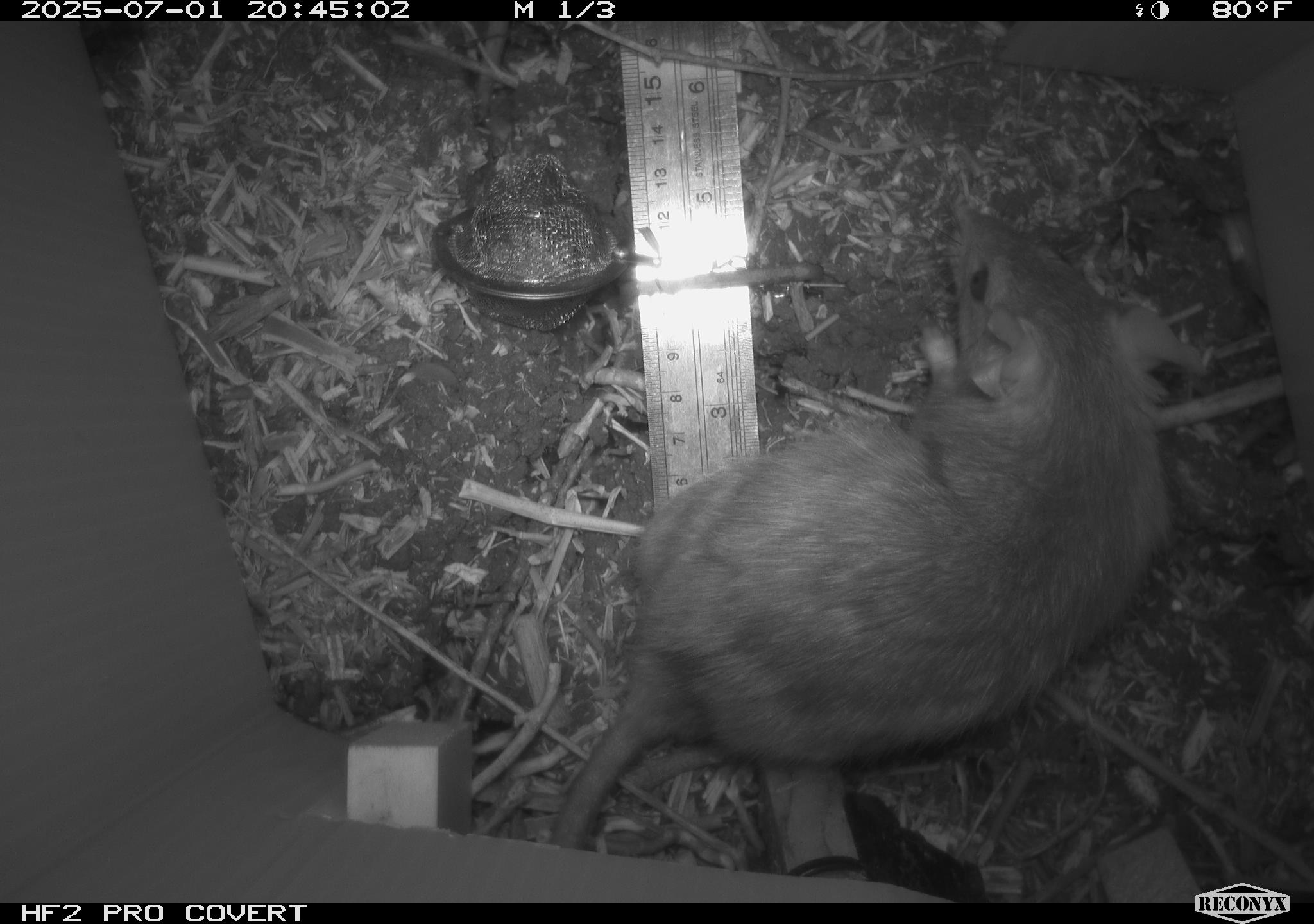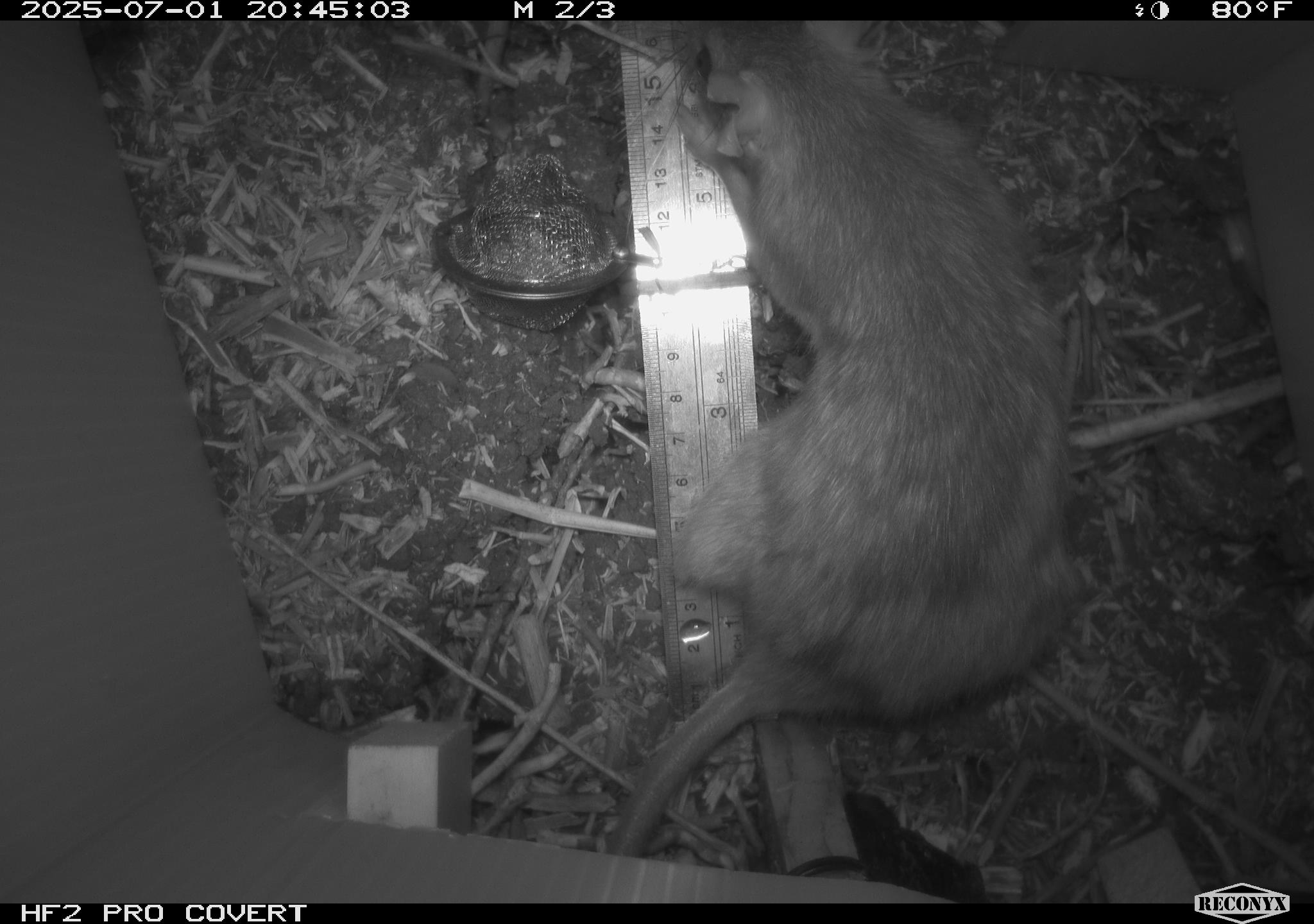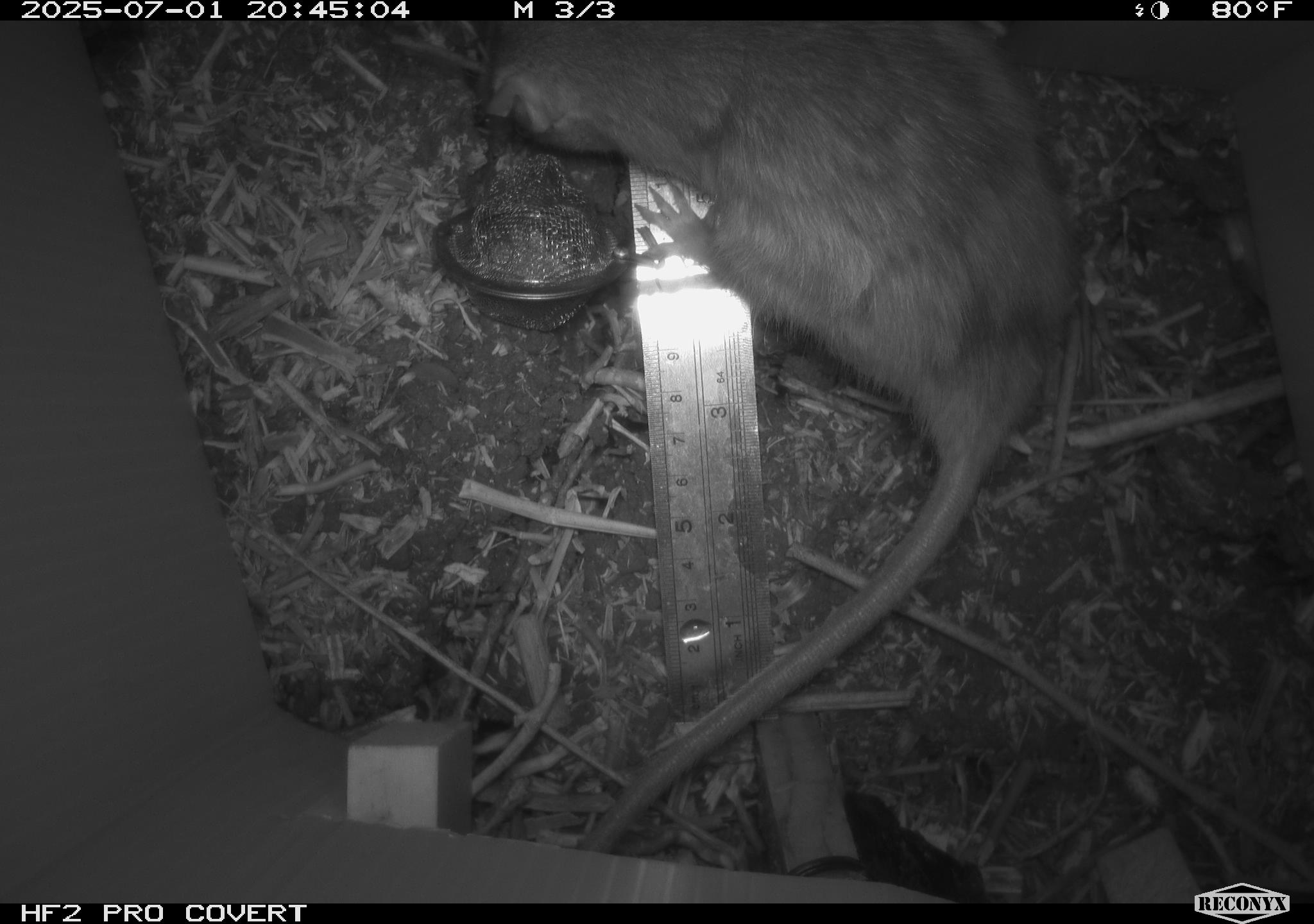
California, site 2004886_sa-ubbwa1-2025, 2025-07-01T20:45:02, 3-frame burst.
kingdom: Animalia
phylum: Chordata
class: Mammalia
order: Rodentia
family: Muridae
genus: Rattus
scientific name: Rattus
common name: rat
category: rattus species